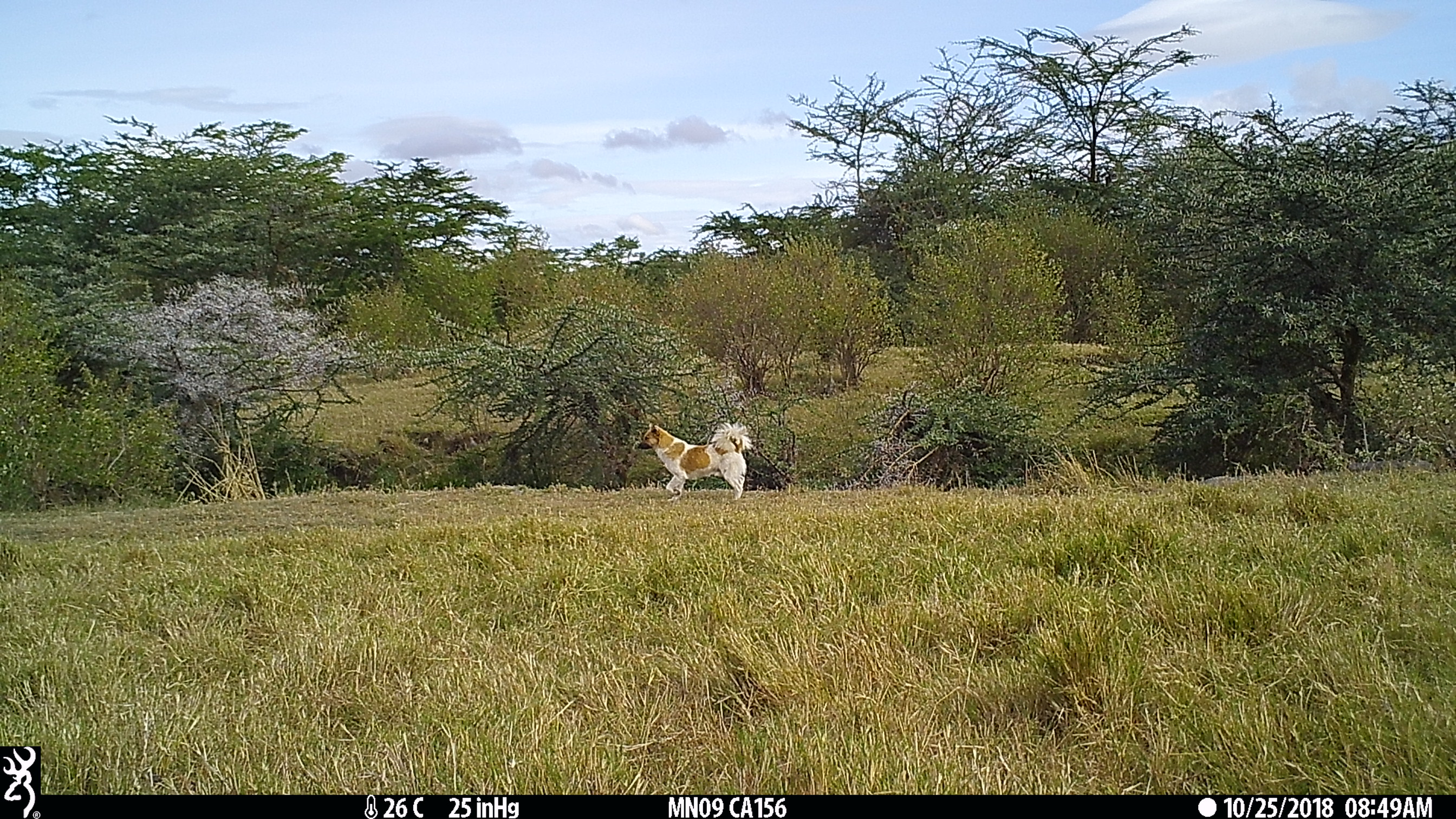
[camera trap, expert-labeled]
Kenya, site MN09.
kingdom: Animalia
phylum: Chordata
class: Mammalia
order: Carnivora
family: Canidae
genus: Canis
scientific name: Canis familiaris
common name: domestic dog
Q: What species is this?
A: Domestic dog (Canis familiaris).